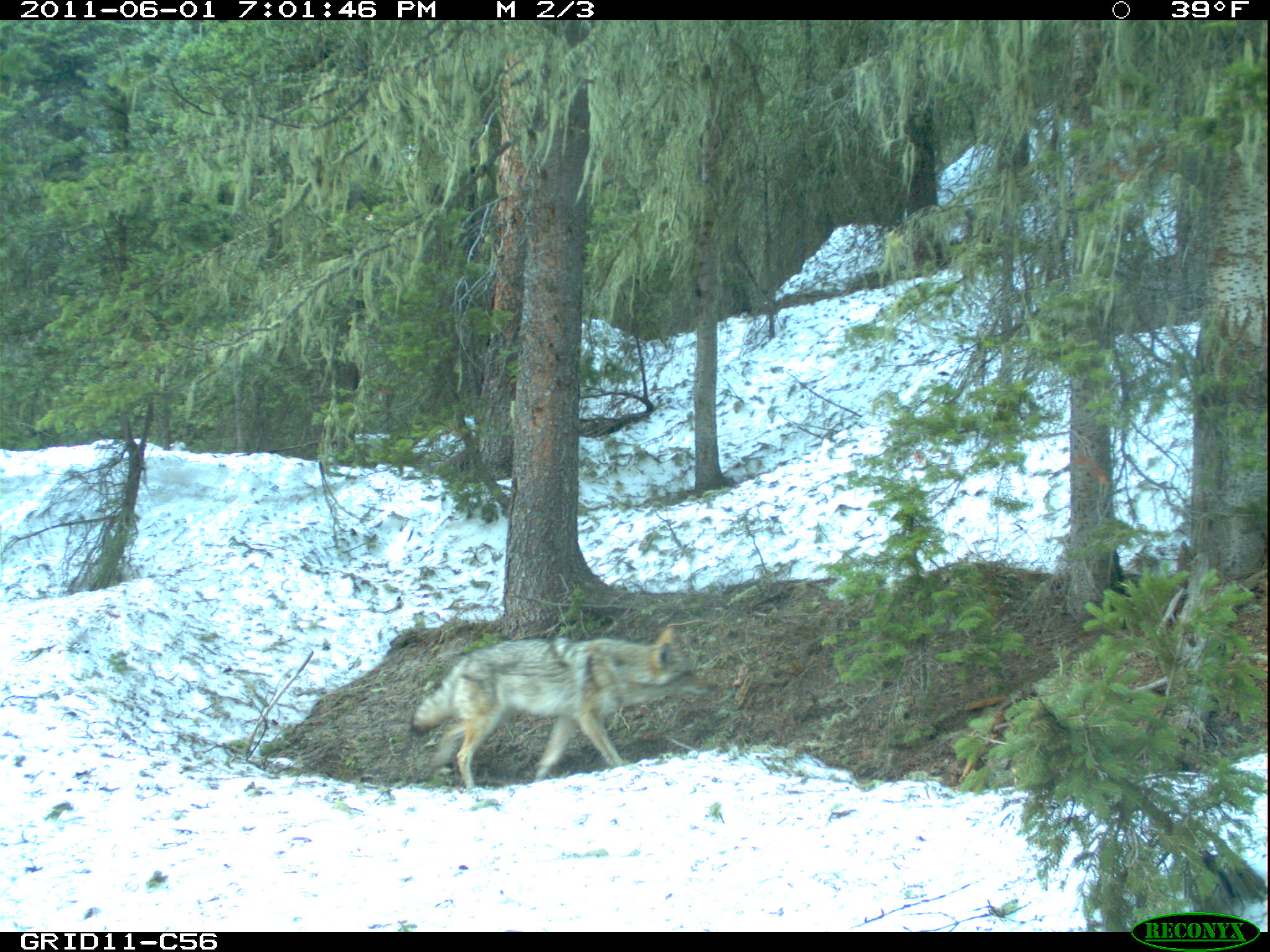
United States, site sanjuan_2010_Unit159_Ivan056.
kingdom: Animalia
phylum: Chordata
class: Mammalia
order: Carnivora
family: Canidae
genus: Canis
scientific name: Canis latrans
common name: coyote